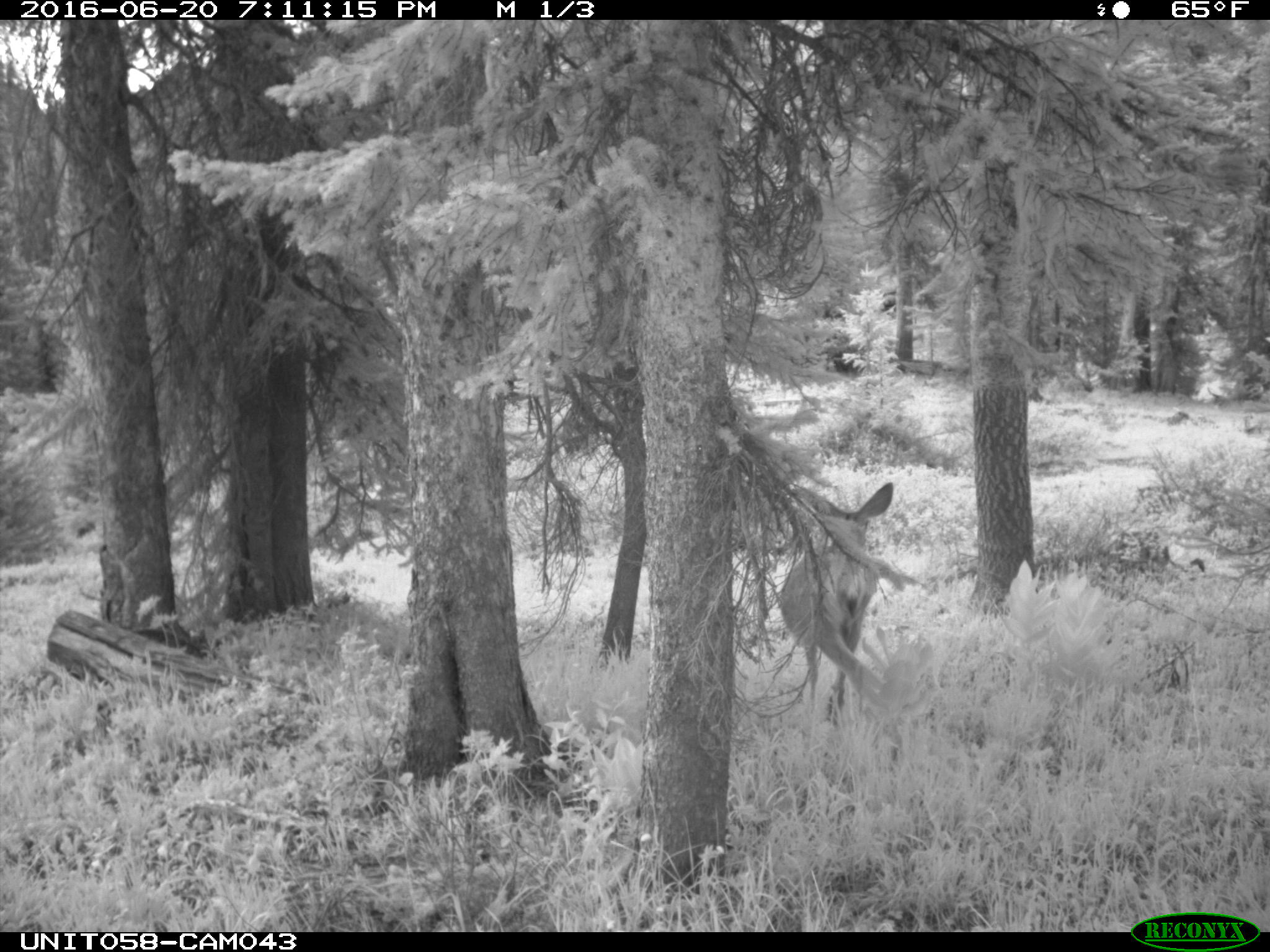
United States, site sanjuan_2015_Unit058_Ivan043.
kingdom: Animalia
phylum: Chordata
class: Mammalia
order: Artiodactyla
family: Cervidae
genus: Odocoileus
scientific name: Odocoileus hemionus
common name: mule deer